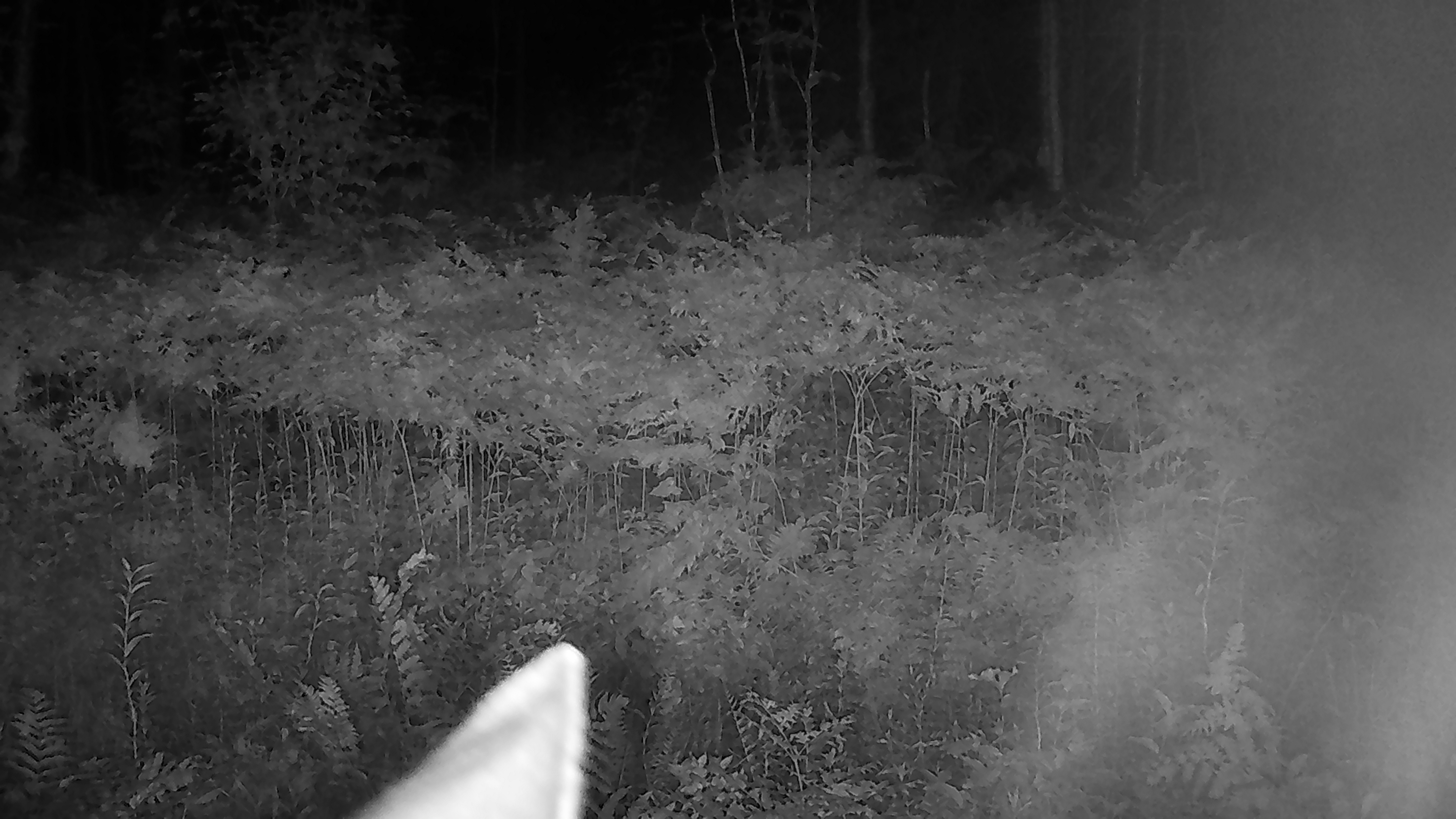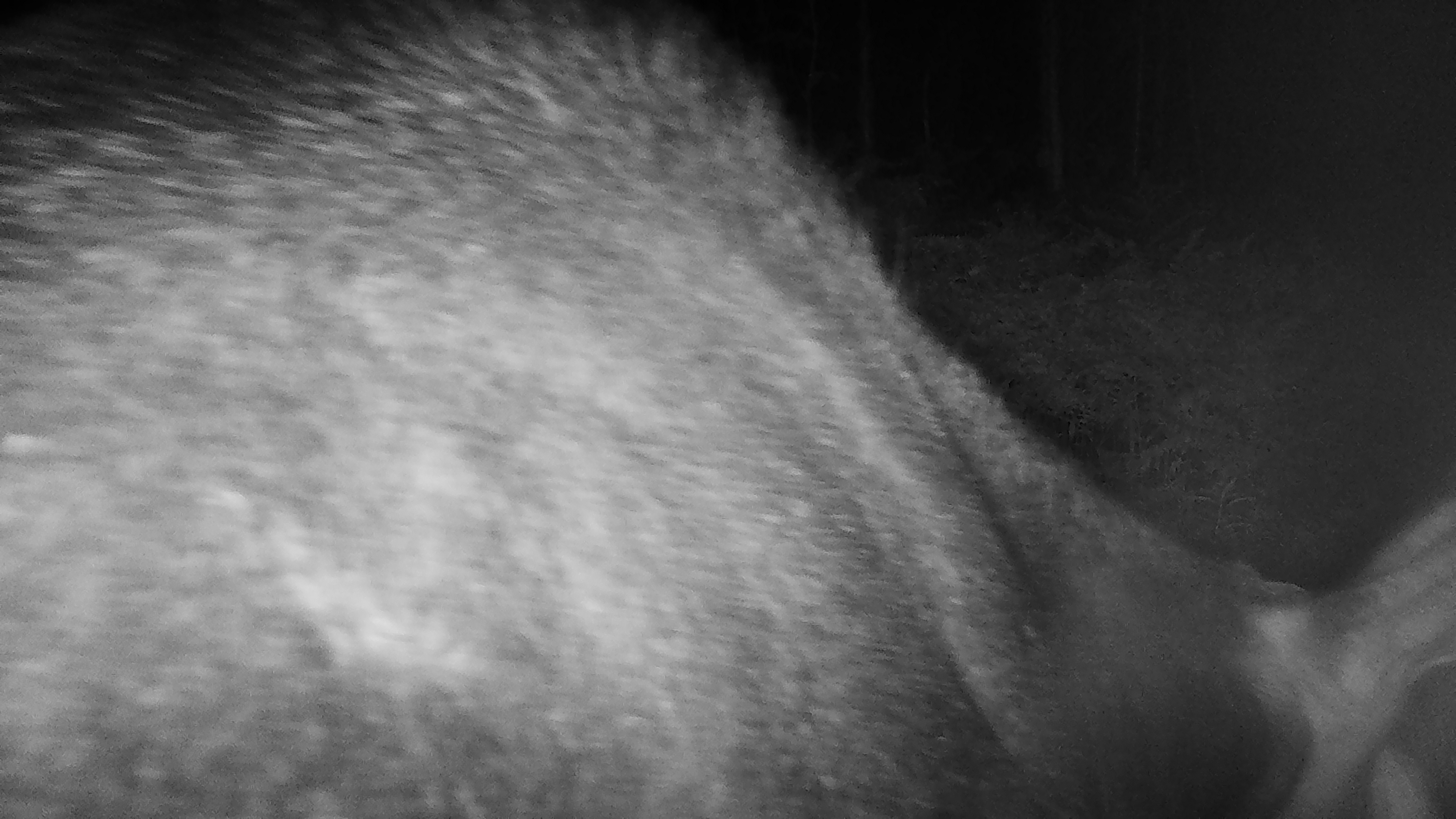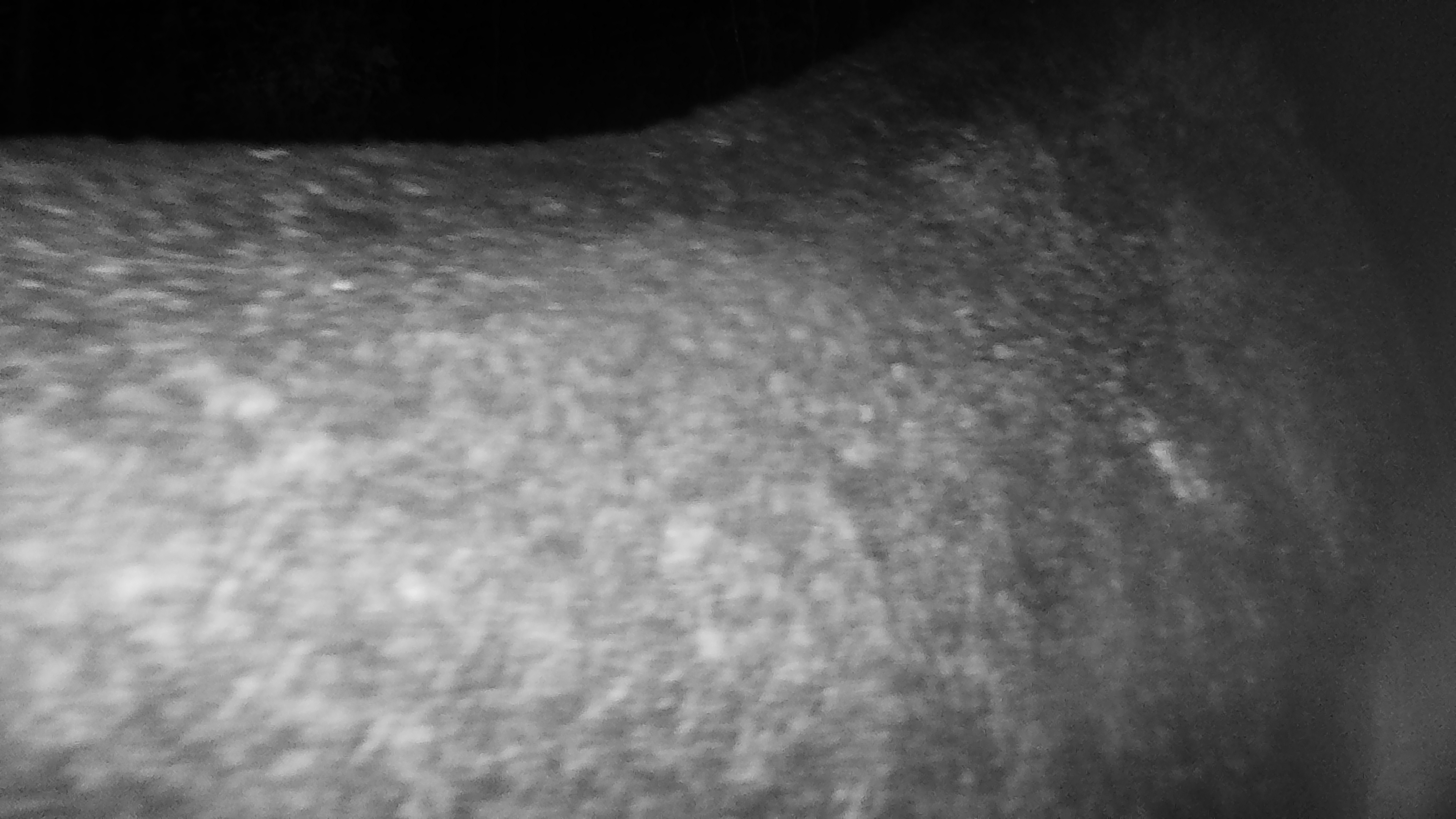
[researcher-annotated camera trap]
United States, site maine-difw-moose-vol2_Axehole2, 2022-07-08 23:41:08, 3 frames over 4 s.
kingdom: Animalia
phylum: Chordata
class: Mammalia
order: Artiodactyla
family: Cervidae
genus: Alces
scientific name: Alces alces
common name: moose